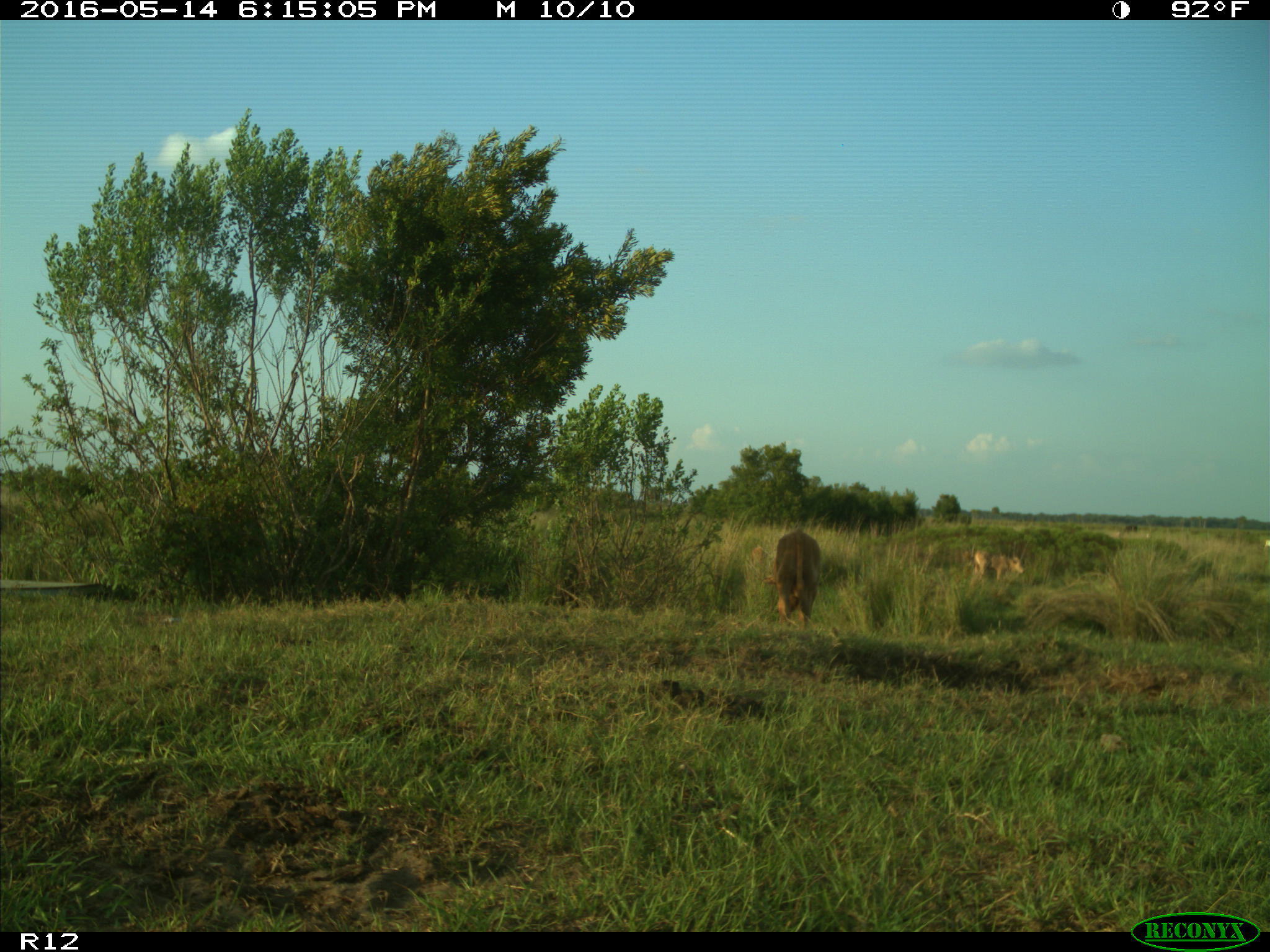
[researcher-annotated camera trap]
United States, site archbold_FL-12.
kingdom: Animalia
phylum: Chordata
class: Mammalia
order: Artiodactyla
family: Bovidae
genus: Bos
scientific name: Bos taurus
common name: domestic cow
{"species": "Bos taurus (domestic cow)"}